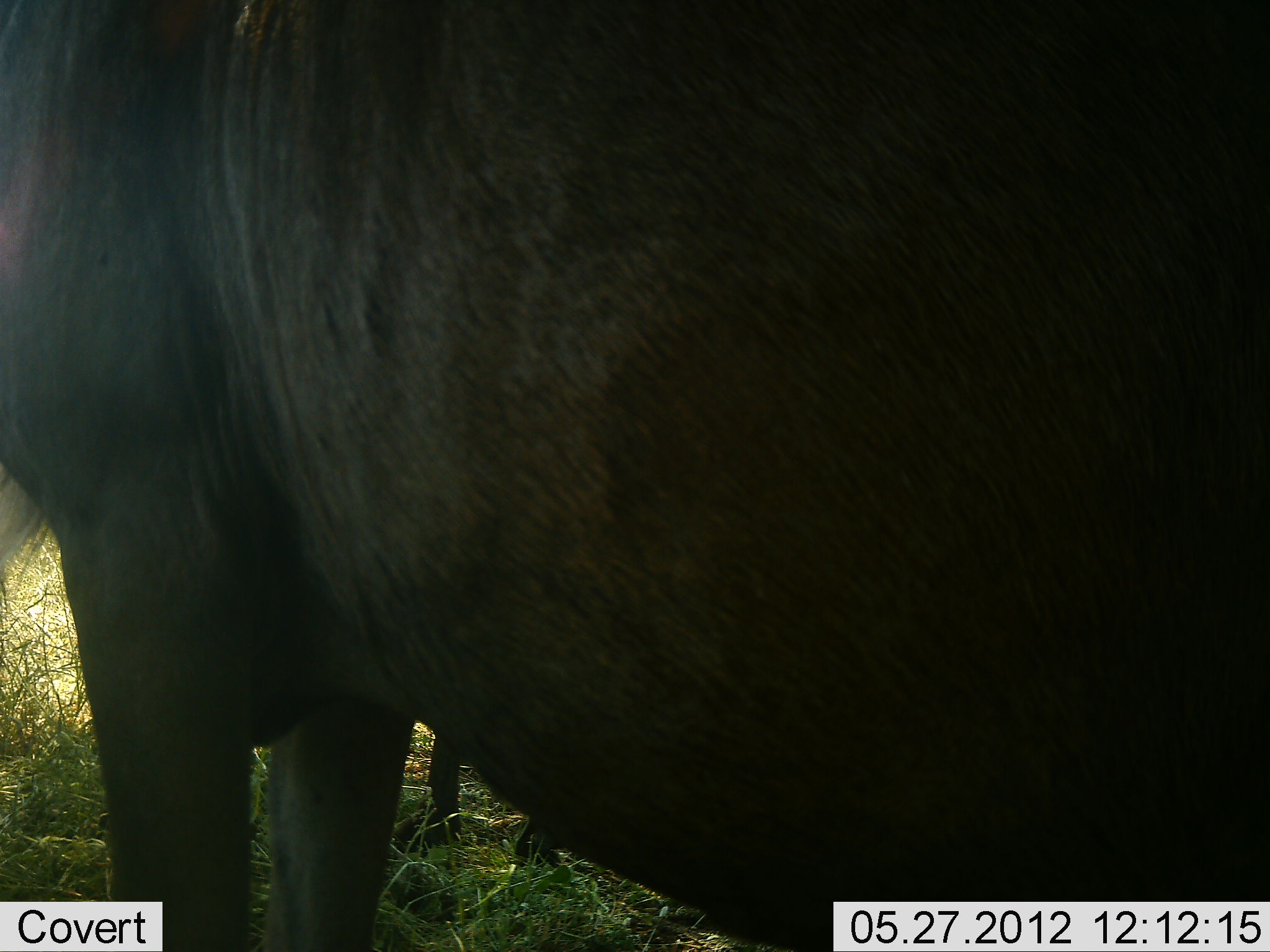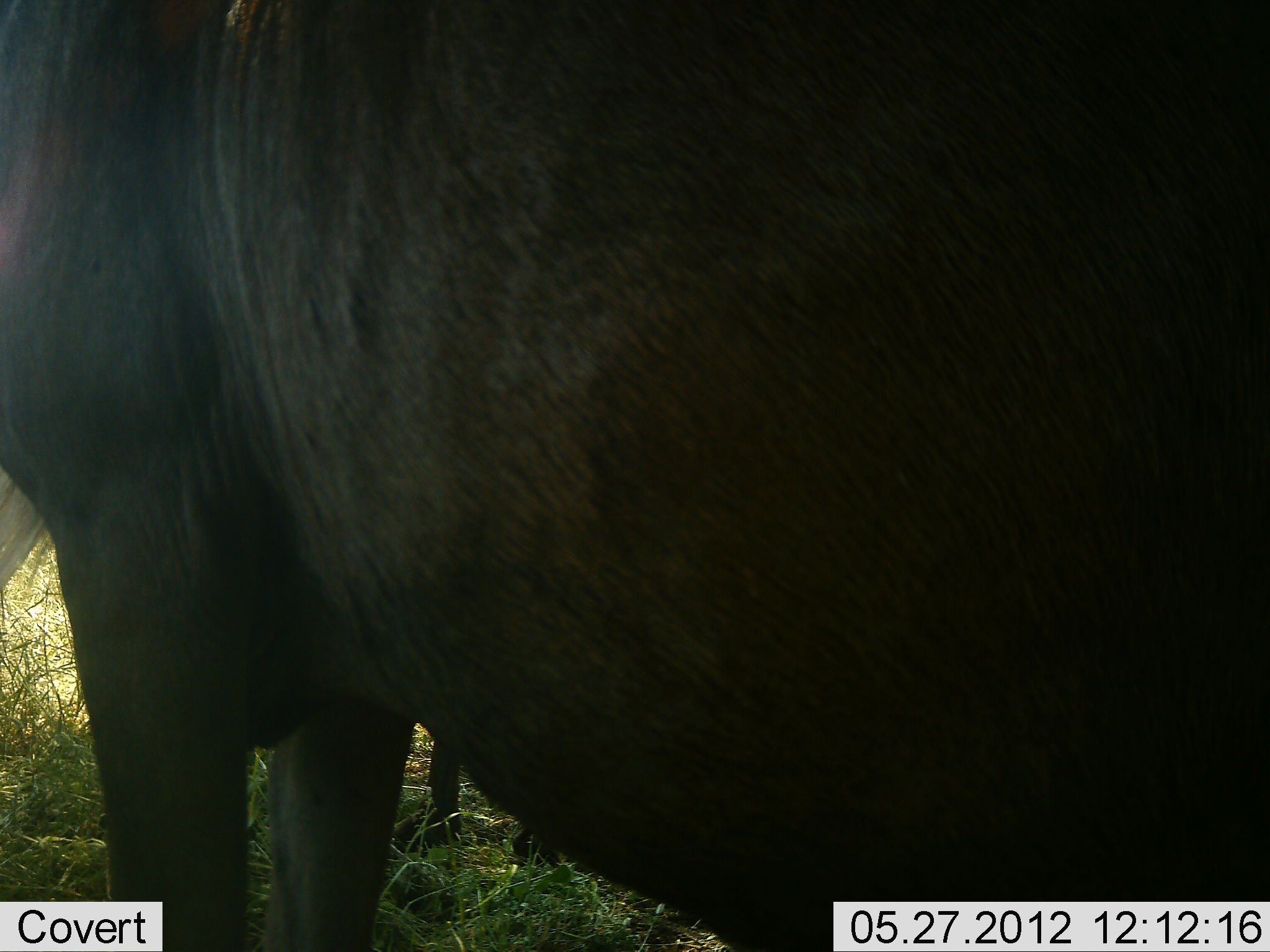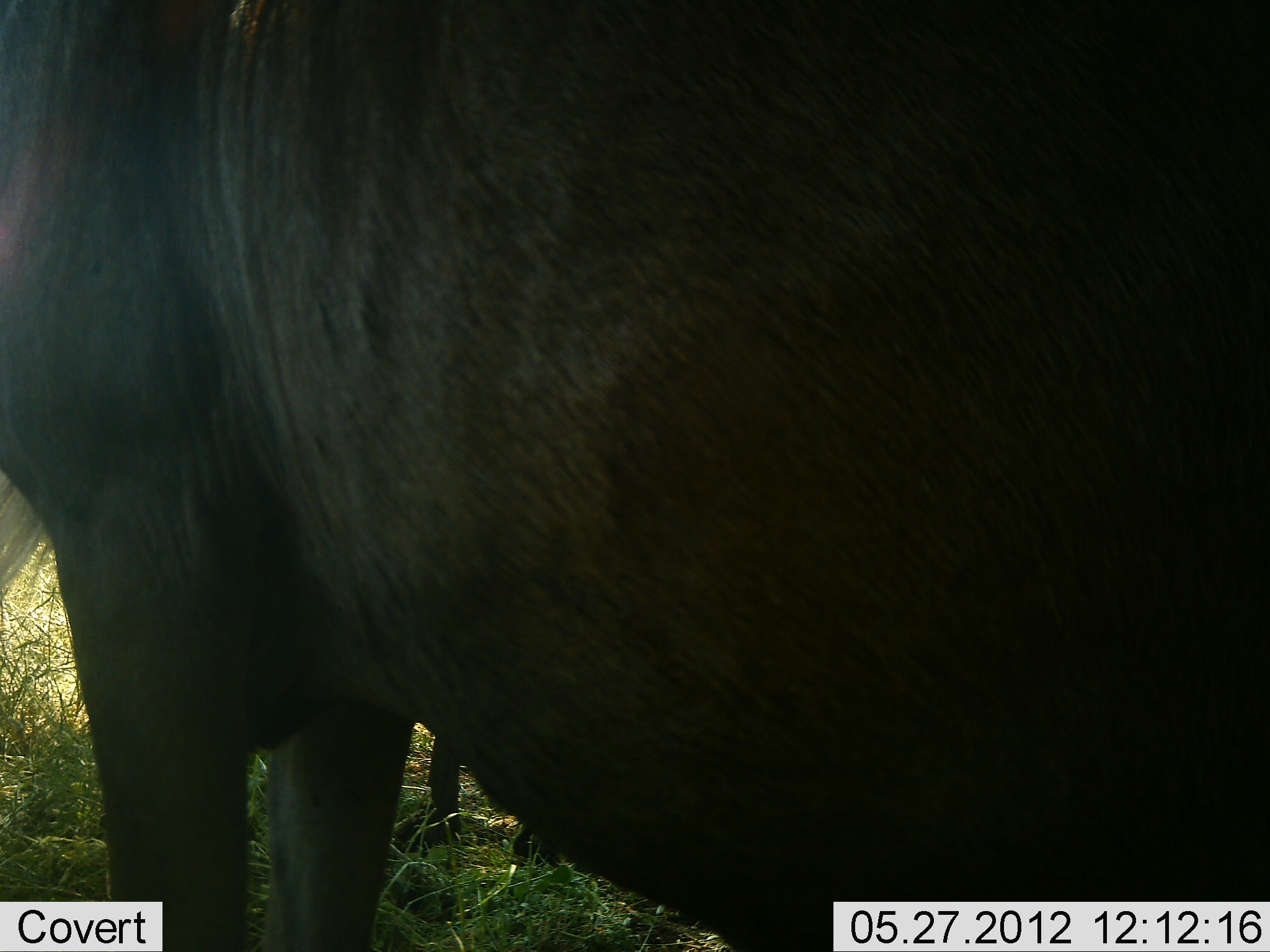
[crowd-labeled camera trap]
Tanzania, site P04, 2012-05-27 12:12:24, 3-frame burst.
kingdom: Animalia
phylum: Chordata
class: Mammalia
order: Artiodactyla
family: Bovidae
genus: Connochaetes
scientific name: Connochaetes taurinus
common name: blue wildebeest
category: wildebeest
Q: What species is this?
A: Wildebeest (blue wildebeest) (Connochaetes taurinus).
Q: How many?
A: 2.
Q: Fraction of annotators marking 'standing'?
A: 100%.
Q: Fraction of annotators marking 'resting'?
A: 0%.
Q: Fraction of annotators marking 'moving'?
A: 0%.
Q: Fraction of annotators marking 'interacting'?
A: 0%.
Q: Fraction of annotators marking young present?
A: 0%.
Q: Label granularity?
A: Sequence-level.